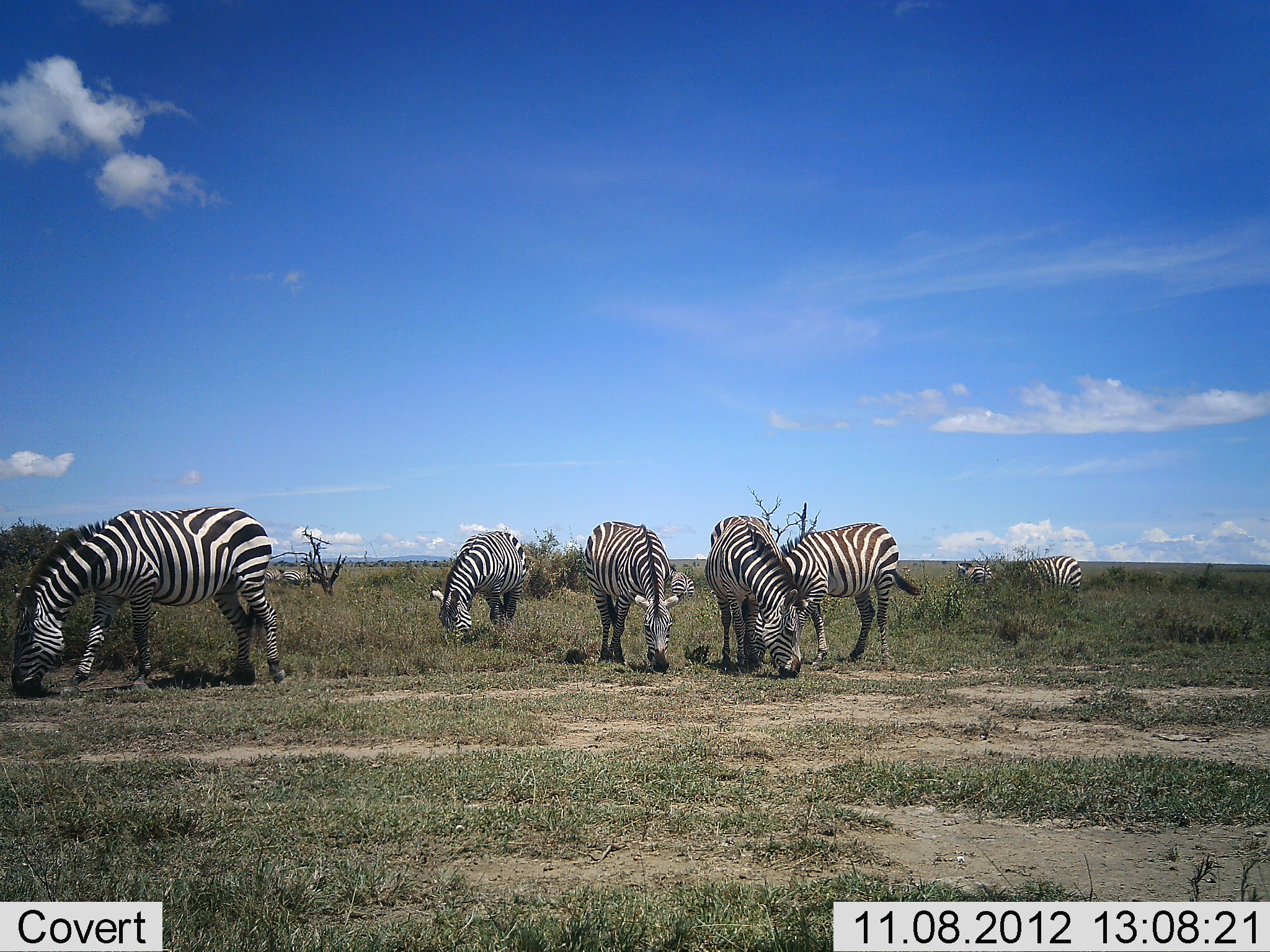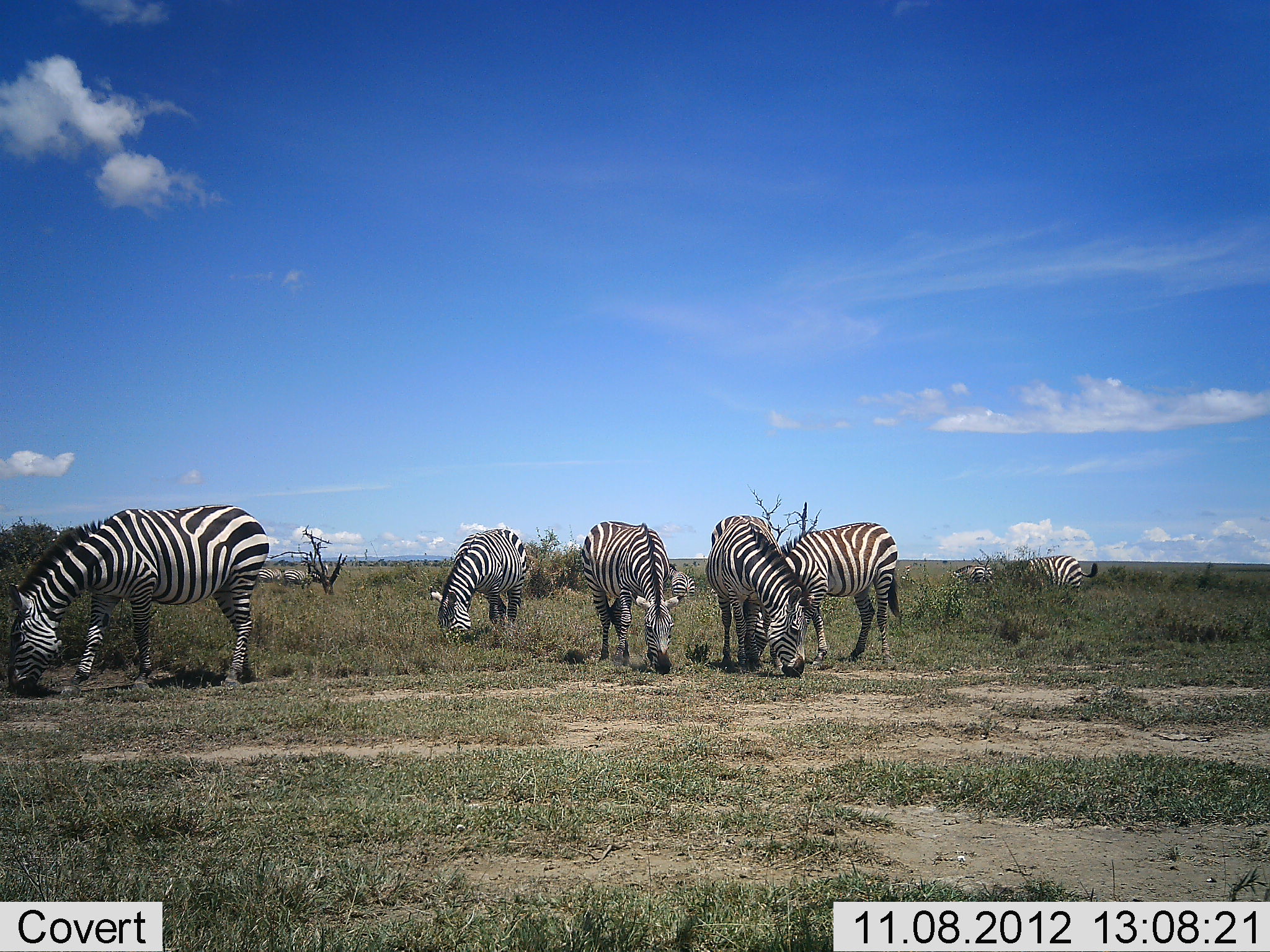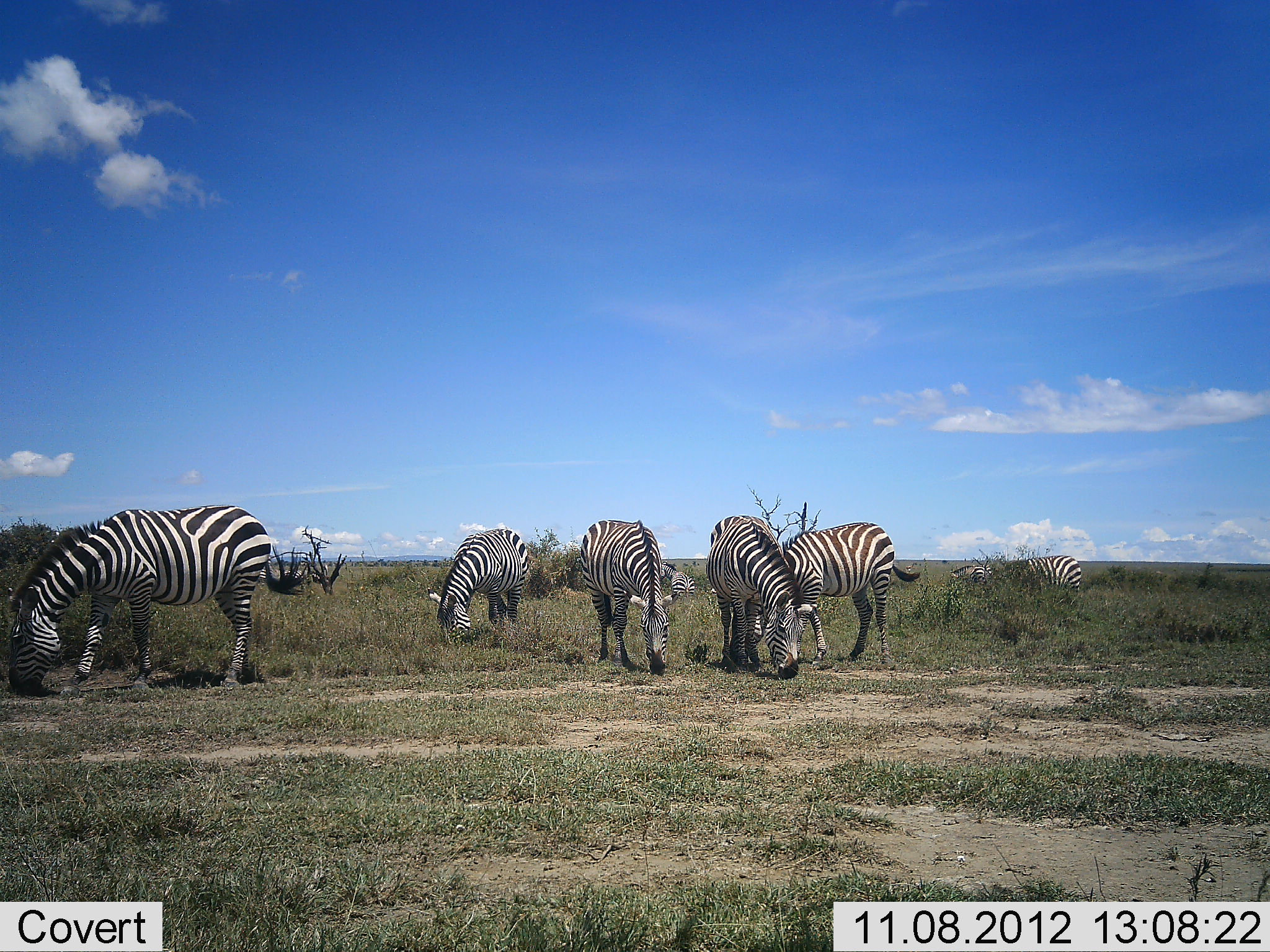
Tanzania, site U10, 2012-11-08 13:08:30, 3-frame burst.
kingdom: Animalia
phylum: Chordata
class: Mammalia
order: Perissodactyla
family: Equidae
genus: Equus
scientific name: Equus quagga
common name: plains zebra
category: zebra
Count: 8.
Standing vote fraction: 30%.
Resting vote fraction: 0%.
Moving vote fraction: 0%.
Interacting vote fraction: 0%.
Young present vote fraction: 0%.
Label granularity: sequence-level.